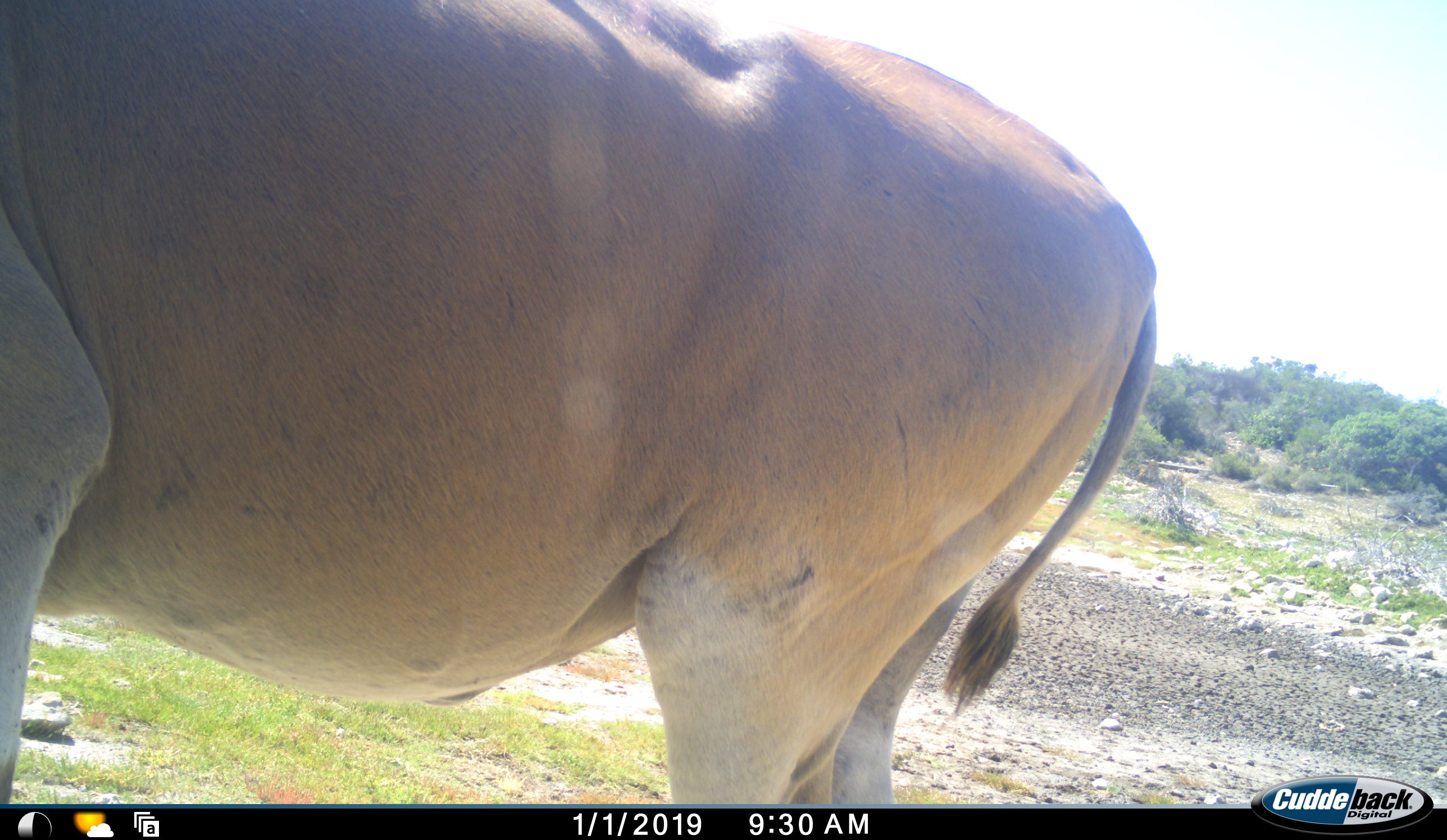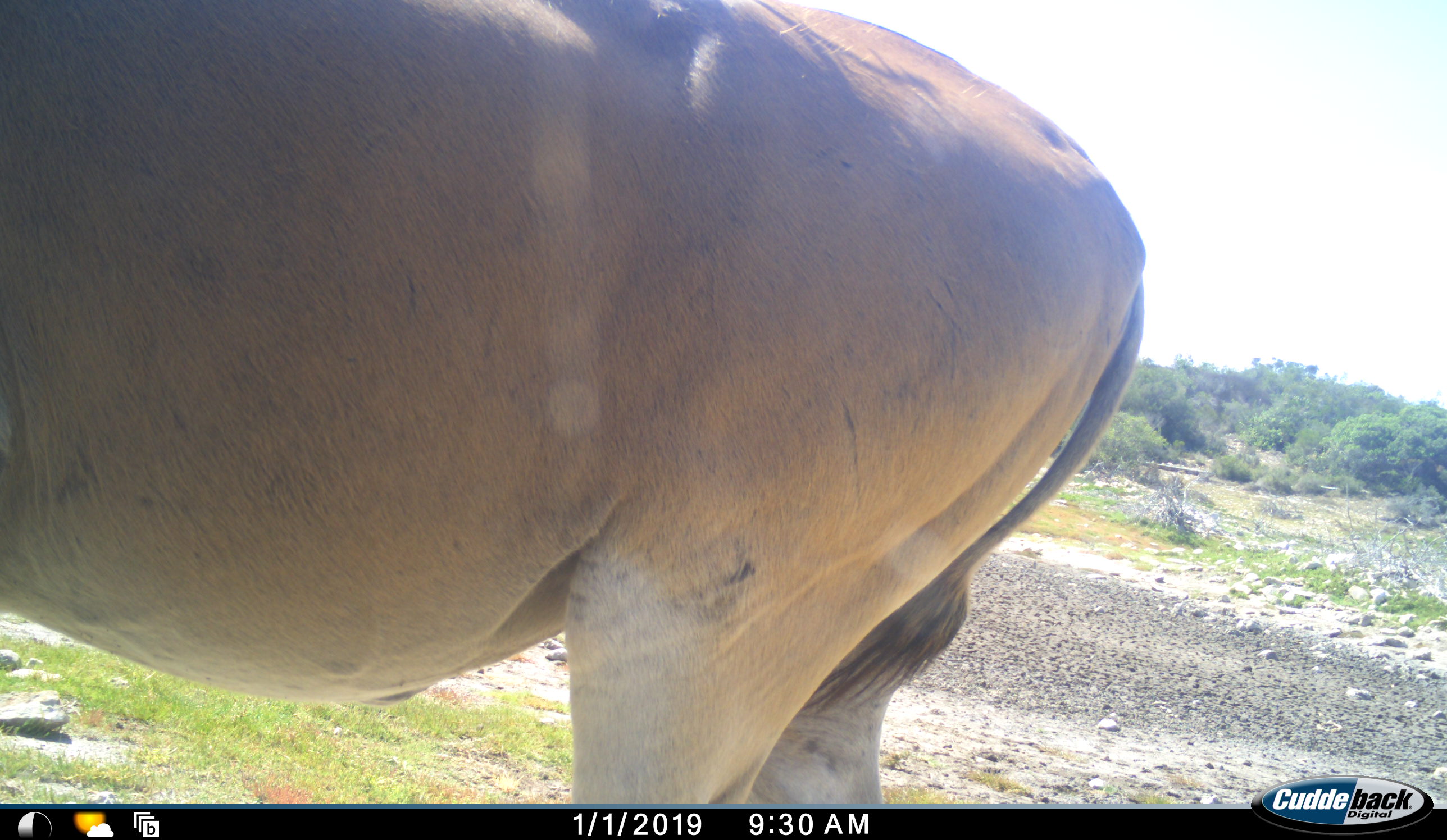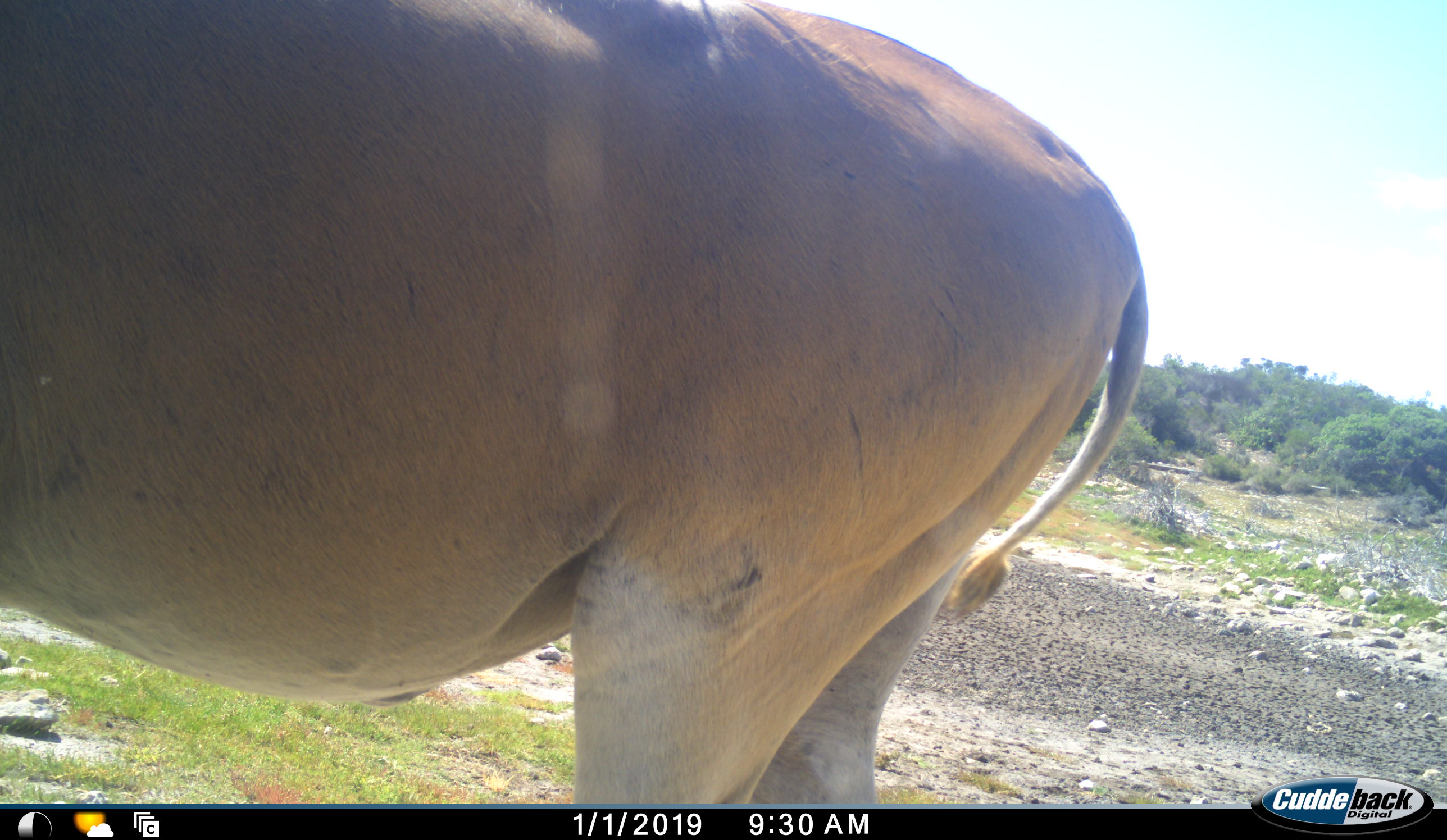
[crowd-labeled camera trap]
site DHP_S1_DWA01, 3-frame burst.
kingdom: Animalia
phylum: Chordata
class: Mammalia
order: Artiodactyla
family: Bovidae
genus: Tragelaphus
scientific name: Tragelaphus oryx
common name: eland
Eland (Tragelaphus oryx), count 1. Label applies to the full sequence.